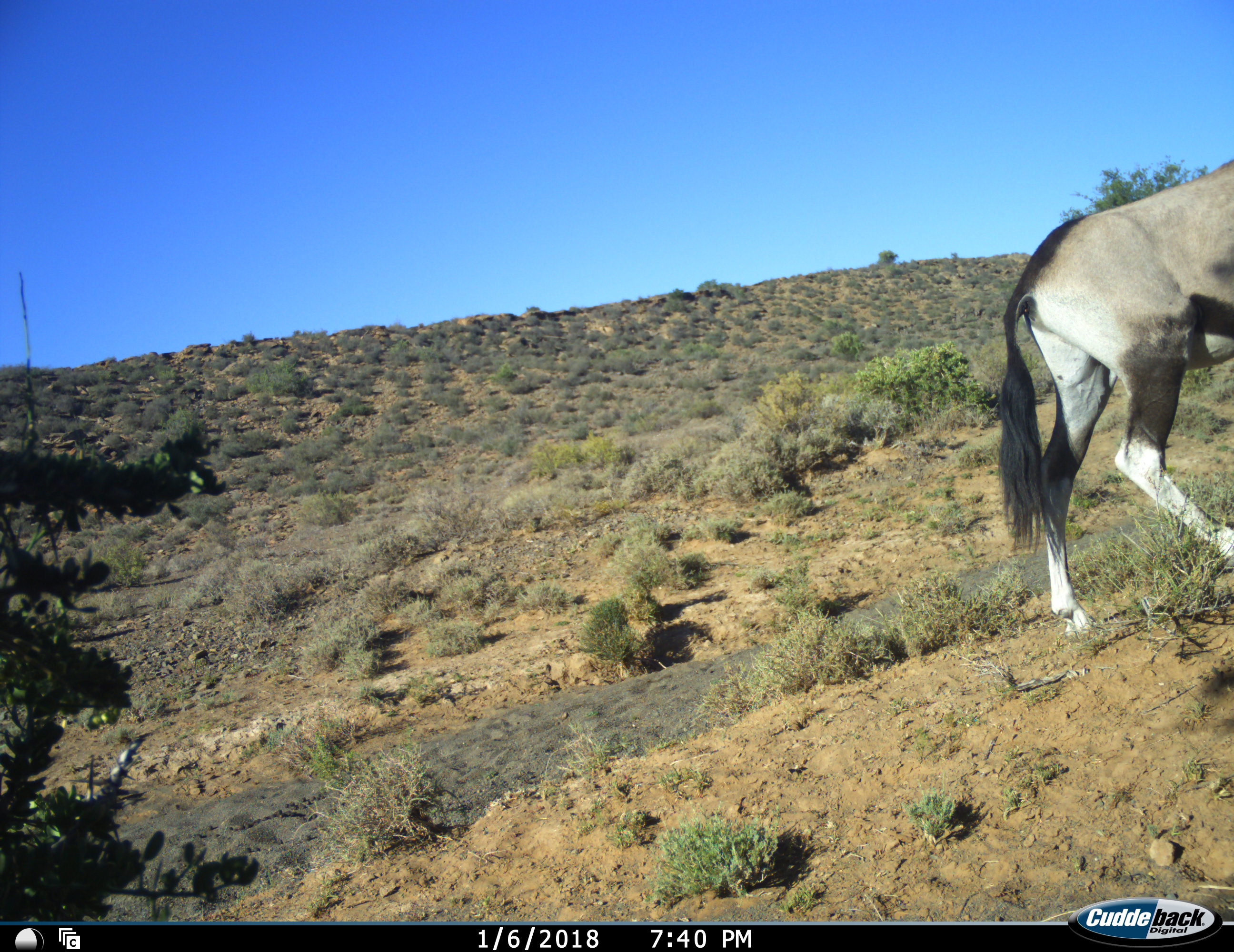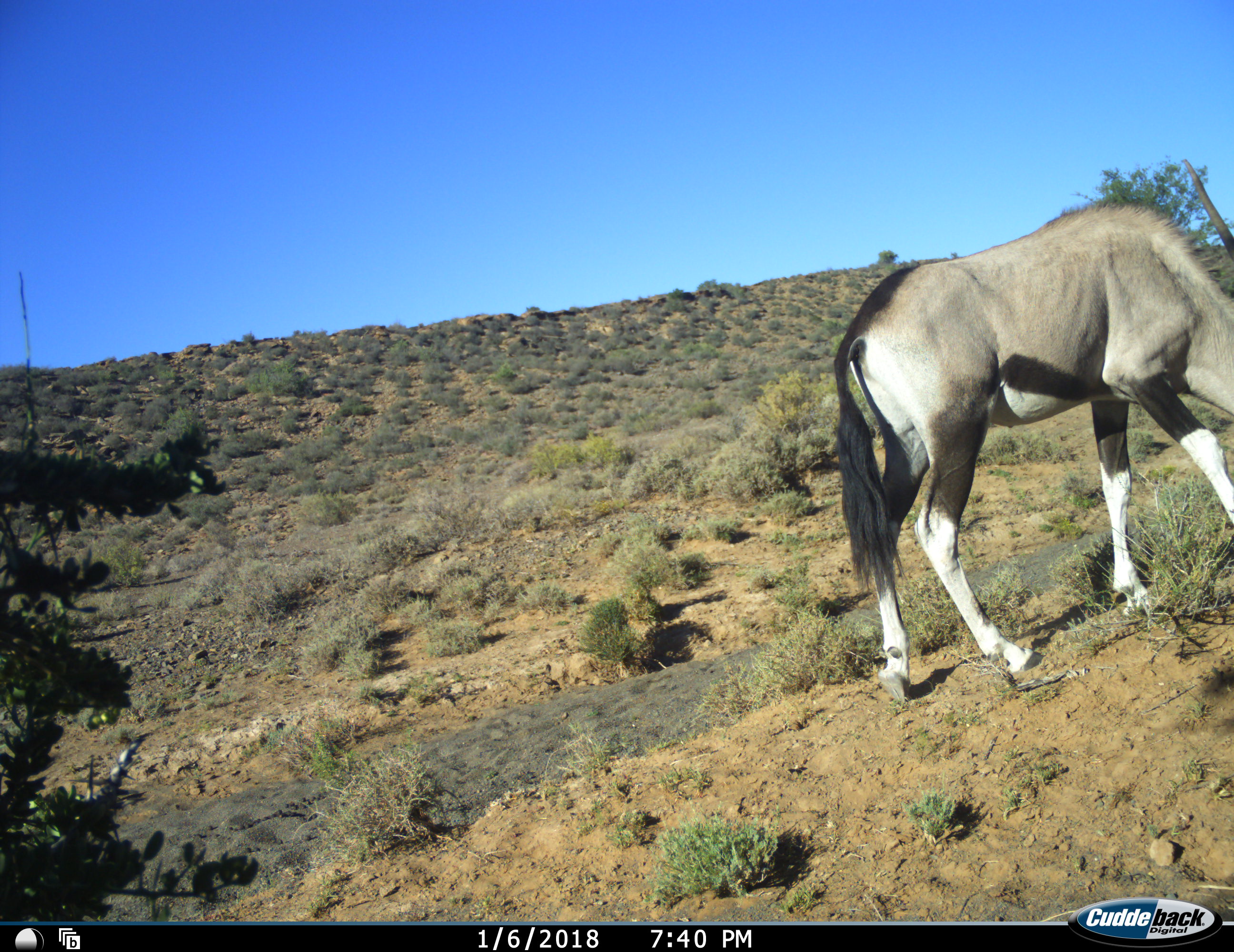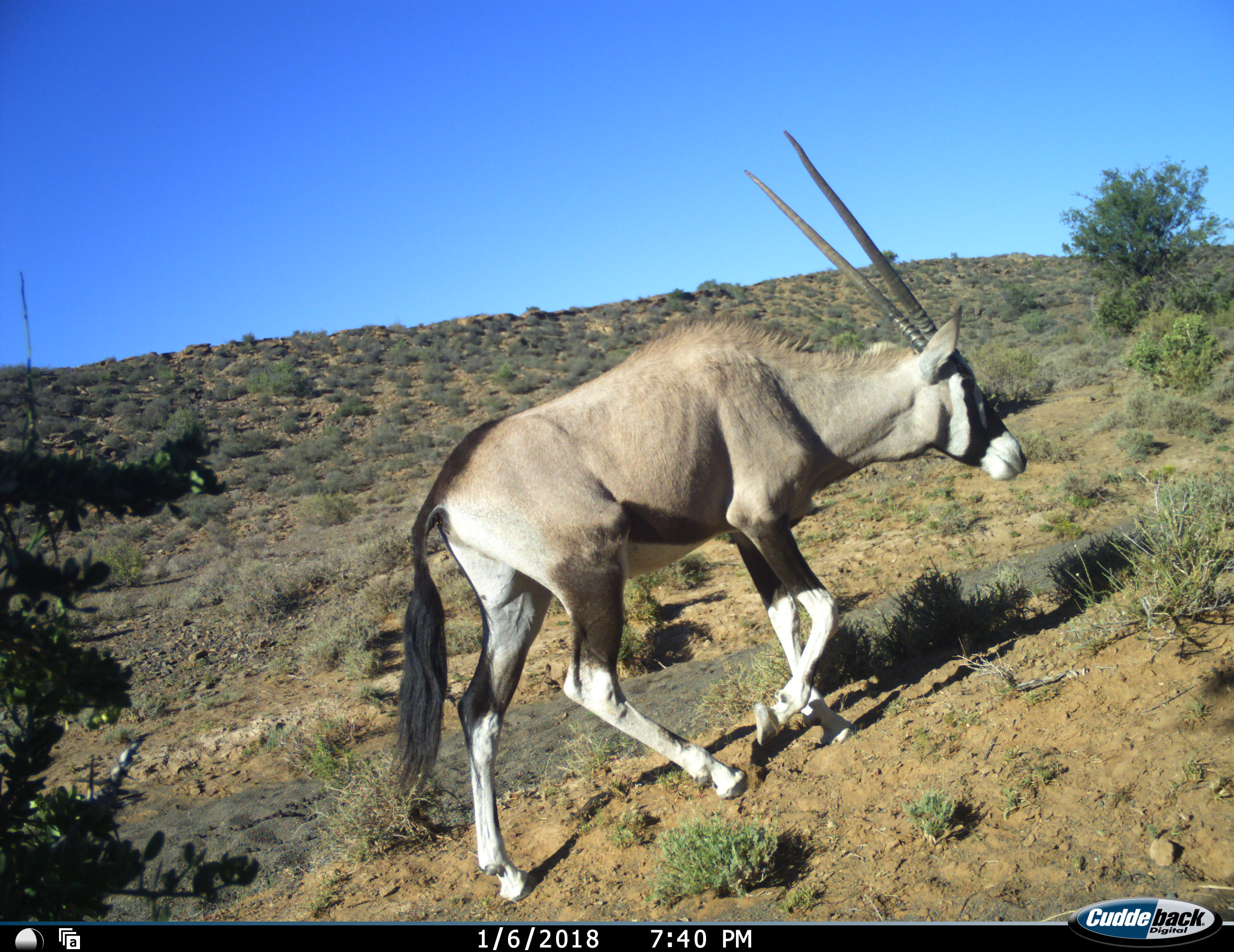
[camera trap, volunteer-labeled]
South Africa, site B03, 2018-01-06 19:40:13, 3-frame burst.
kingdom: Animalia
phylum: Chordata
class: Mammalia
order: Artiodactyla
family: Bovidae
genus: Oryx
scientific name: Oryx gazella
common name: gemsbok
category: gemsbokoryx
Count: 1.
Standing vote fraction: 0%.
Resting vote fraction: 0%.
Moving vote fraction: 100%.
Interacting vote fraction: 0%.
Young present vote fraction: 0%.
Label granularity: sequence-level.